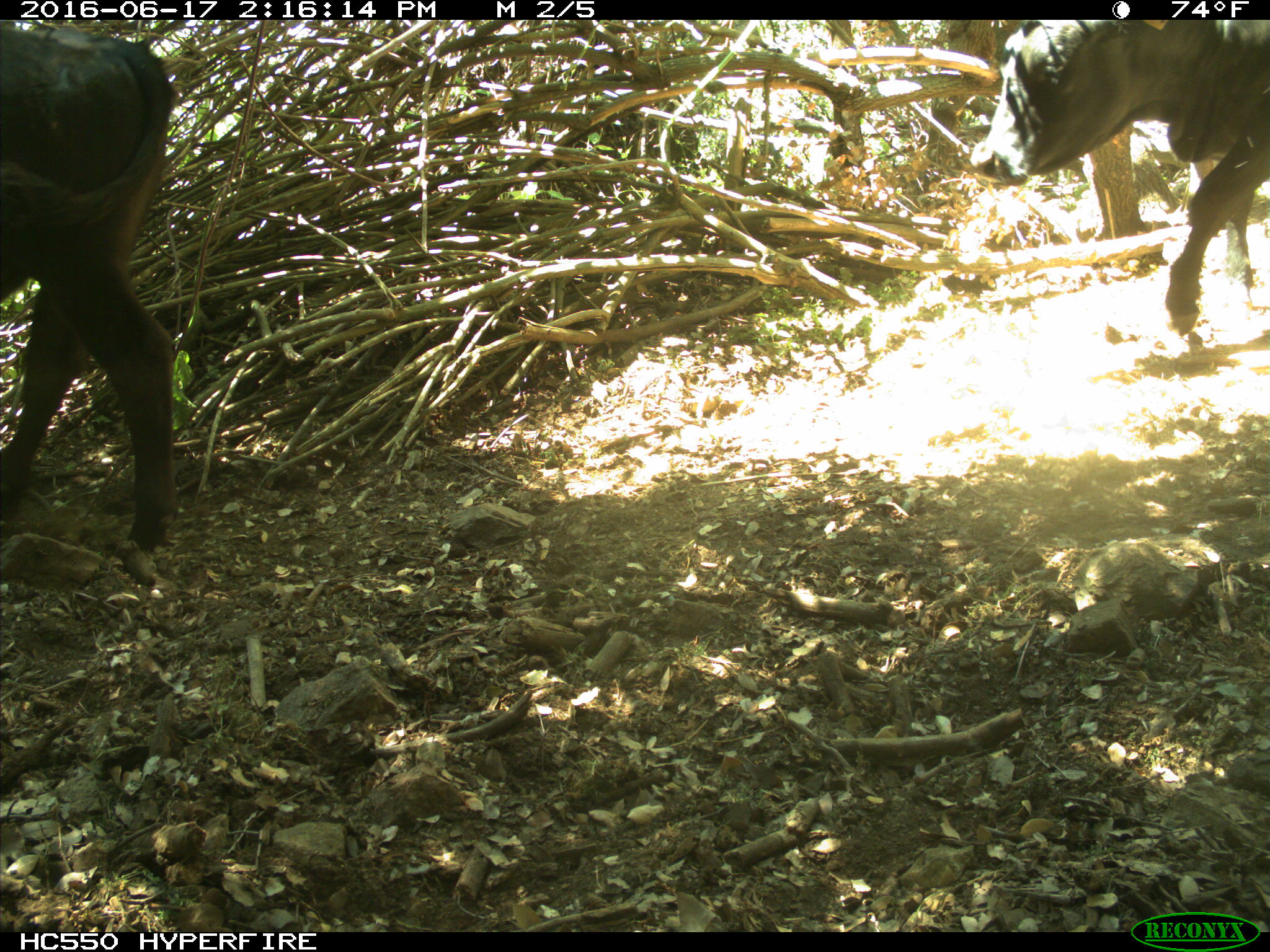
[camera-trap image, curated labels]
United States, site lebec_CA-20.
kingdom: Animalia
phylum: Chordata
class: Mammalia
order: Artiodactyla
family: Bovidae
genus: Bos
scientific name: Bos taurus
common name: domestic cow